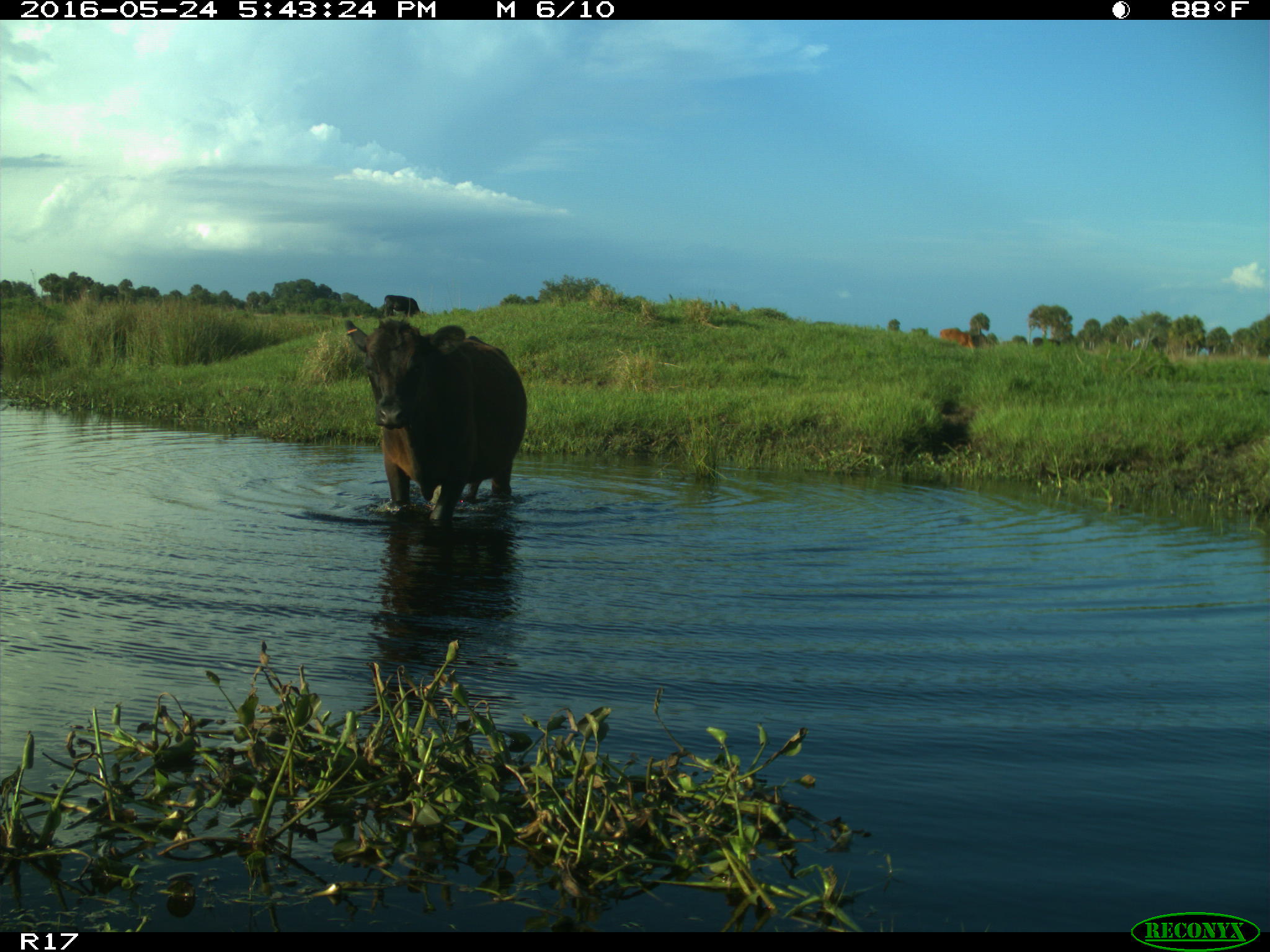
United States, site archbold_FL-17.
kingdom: Animalia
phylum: Chordata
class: Mammalia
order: Artiodactyla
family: Bovidae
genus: Bos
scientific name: Bos taurus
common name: domestic cow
Bos taurus (domestic cow).